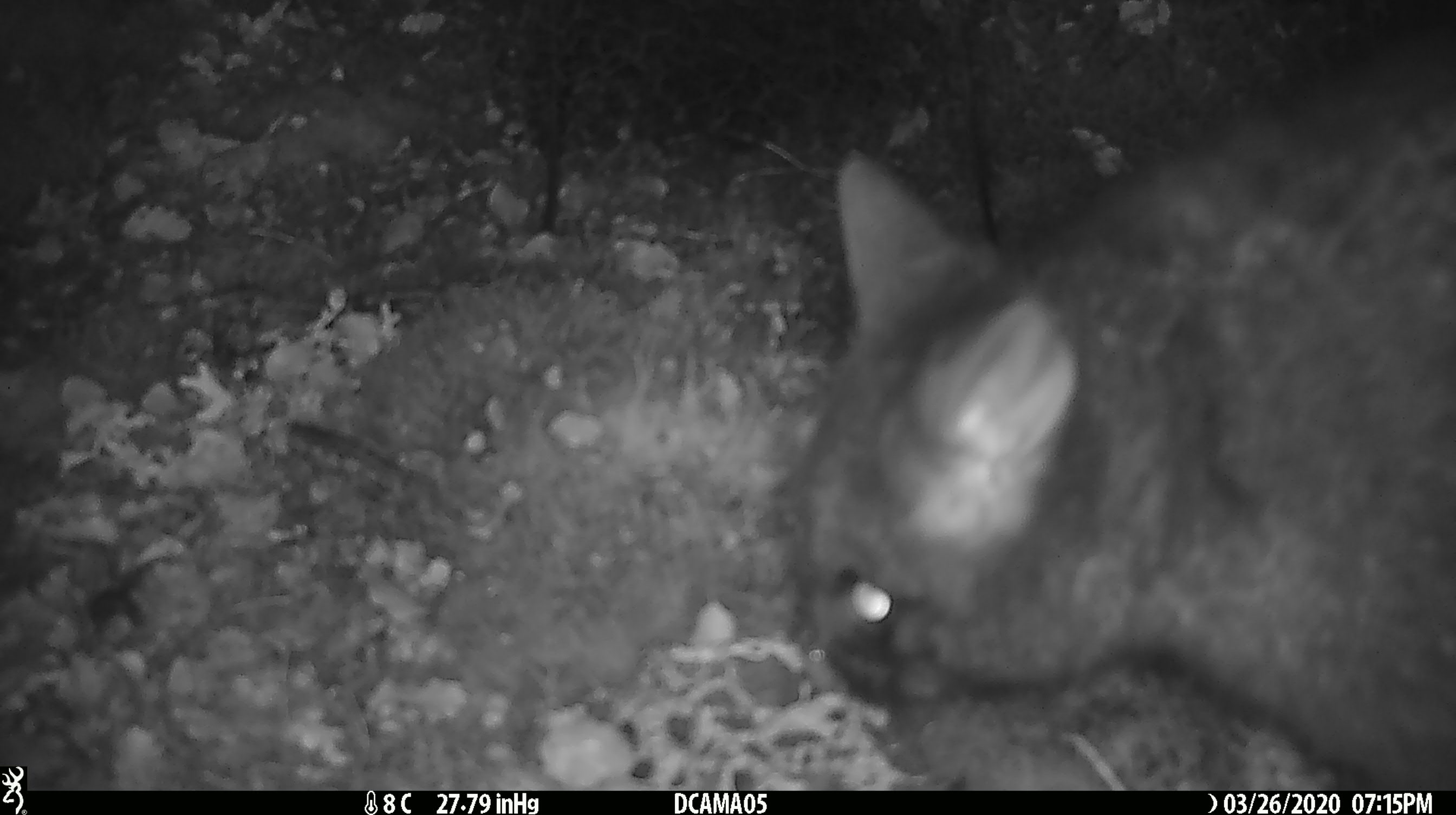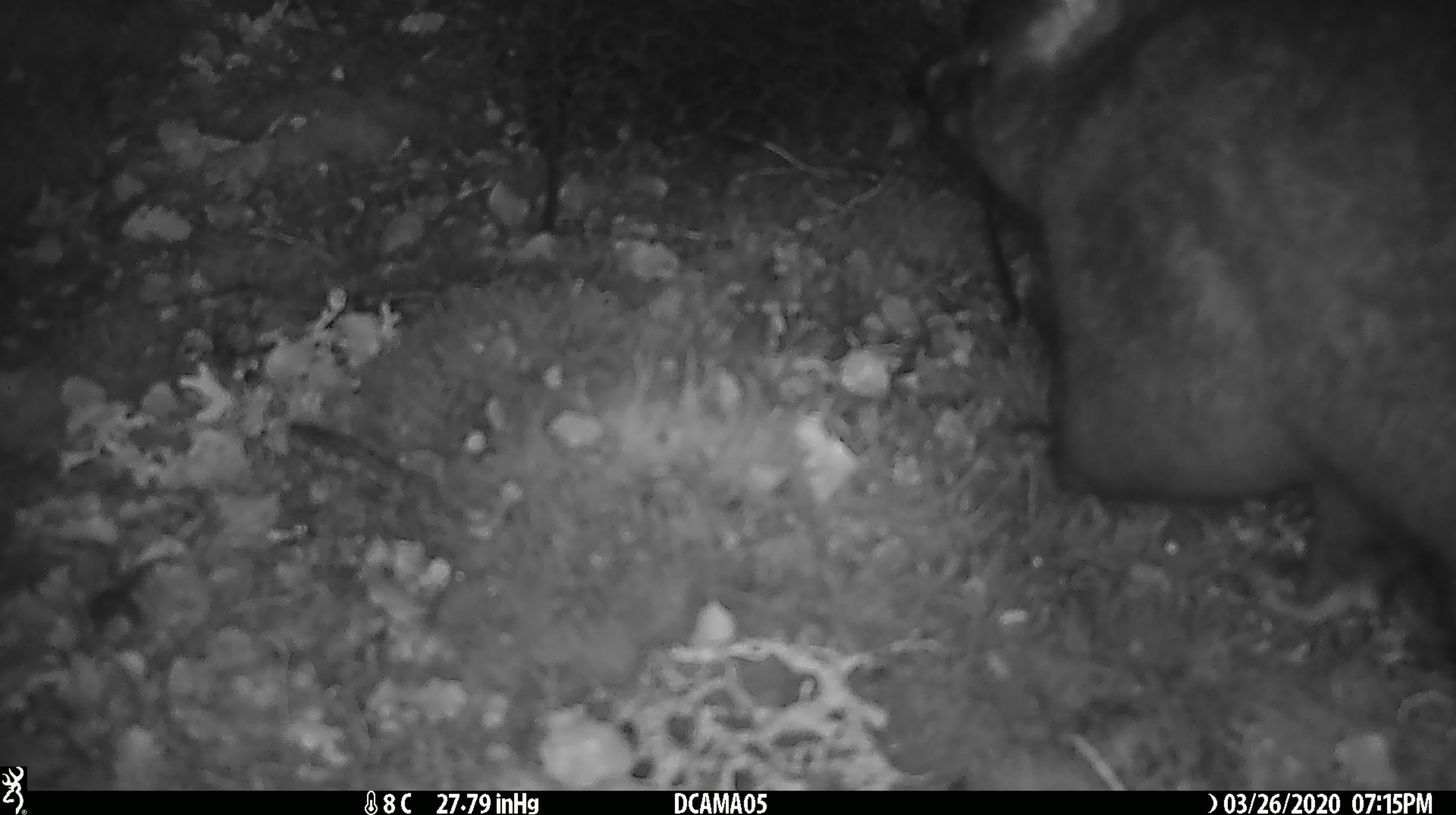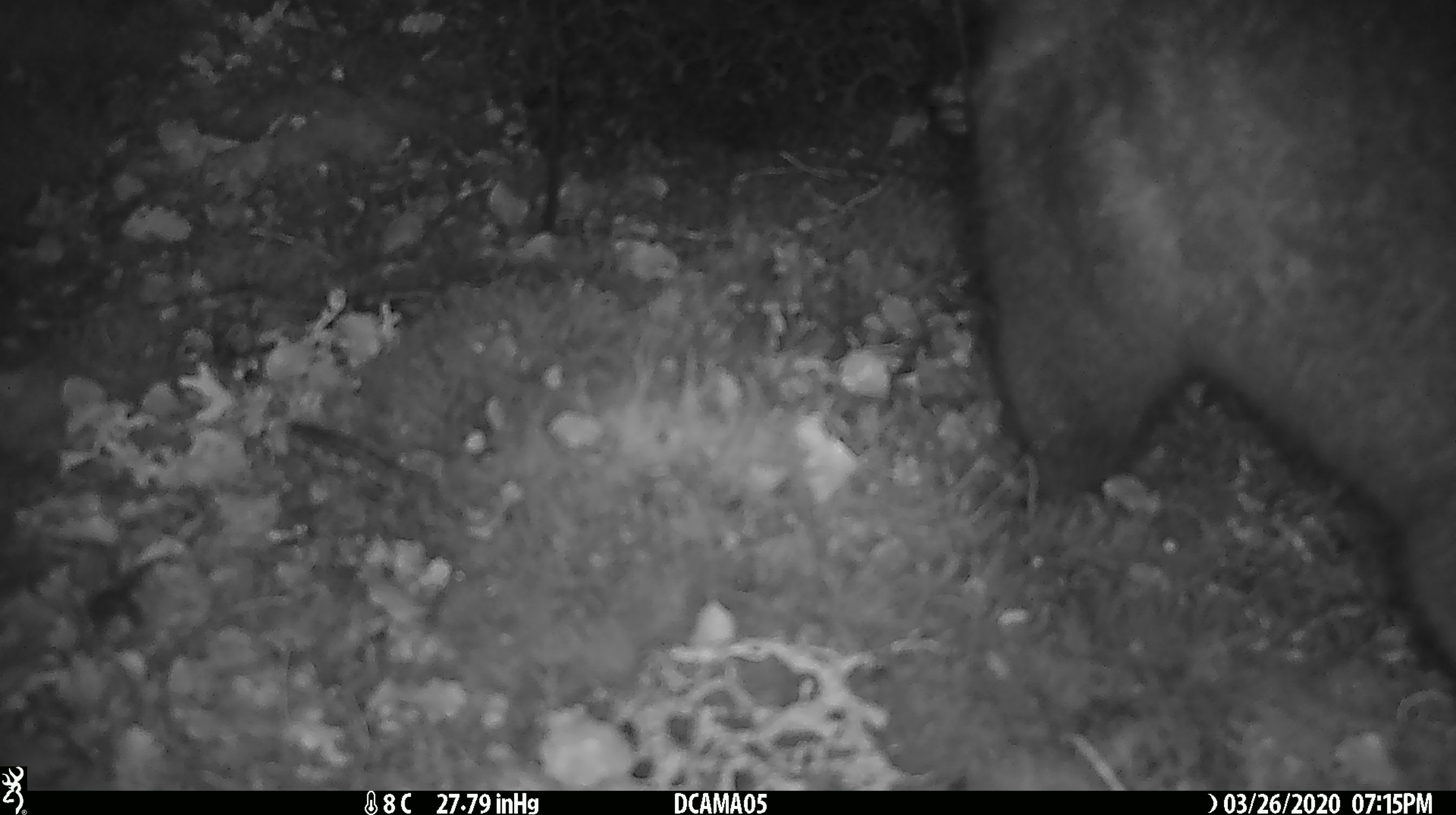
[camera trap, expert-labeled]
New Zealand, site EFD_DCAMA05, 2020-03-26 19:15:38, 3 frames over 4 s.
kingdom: Animalia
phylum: Chordata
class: Mammalia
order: Diprotodontia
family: Phalangeridae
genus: Trichosurus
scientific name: Trichosurus vulpecula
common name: common brushtail possum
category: possum